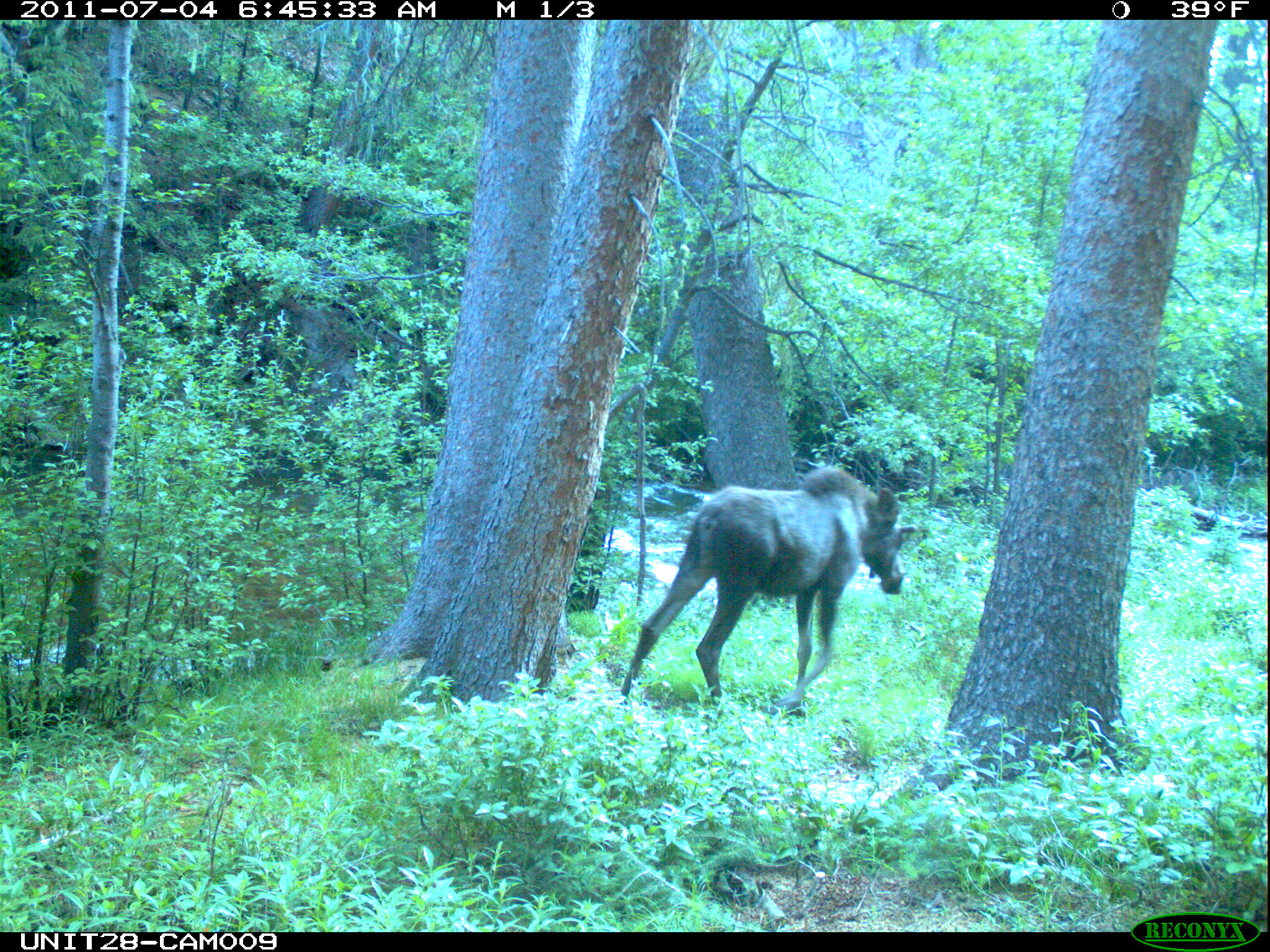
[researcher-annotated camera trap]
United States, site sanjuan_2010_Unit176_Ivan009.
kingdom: Animalia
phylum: Chordata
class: Mammalia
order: Artiodactyla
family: Cervidae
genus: Alces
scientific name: Alces alces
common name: moose